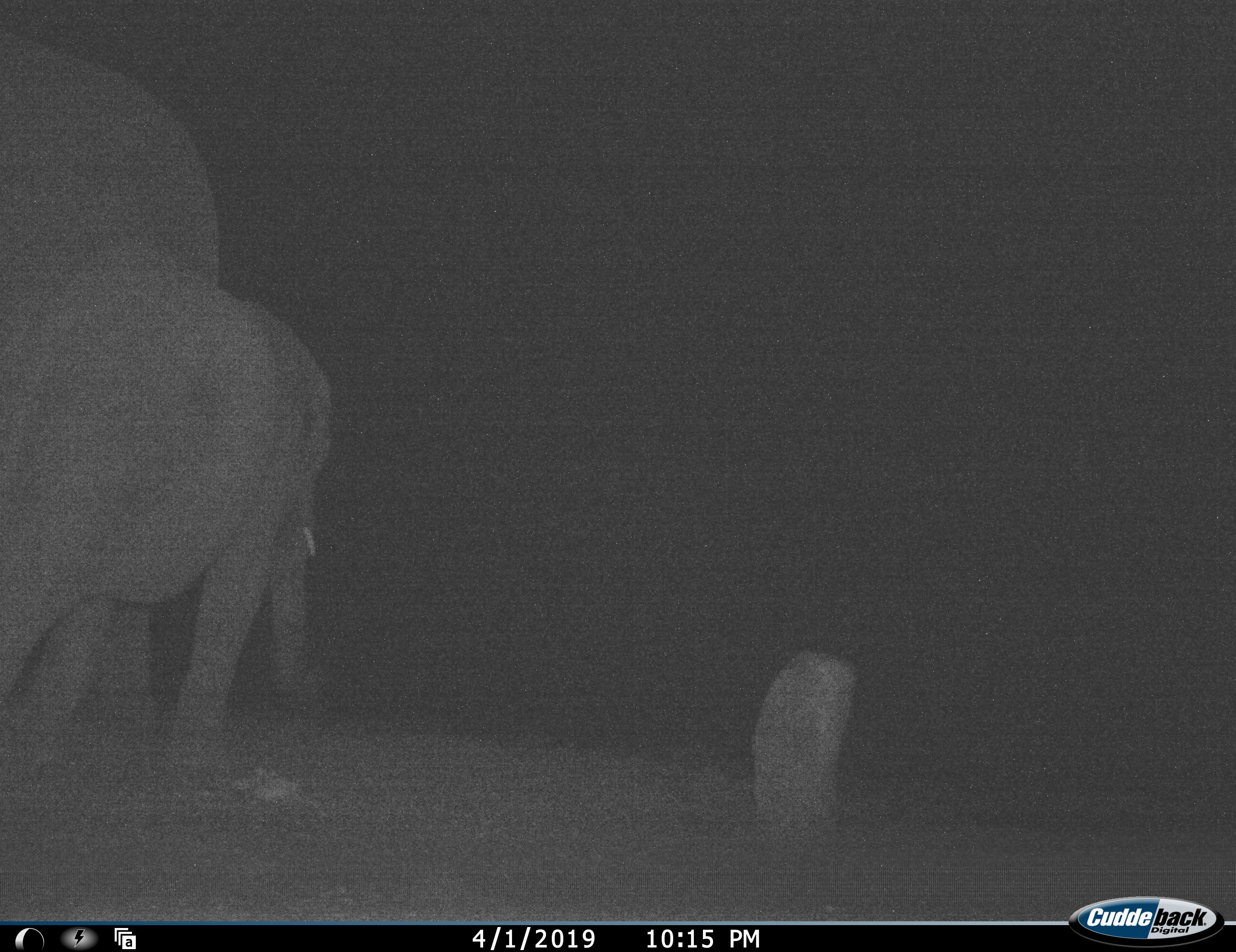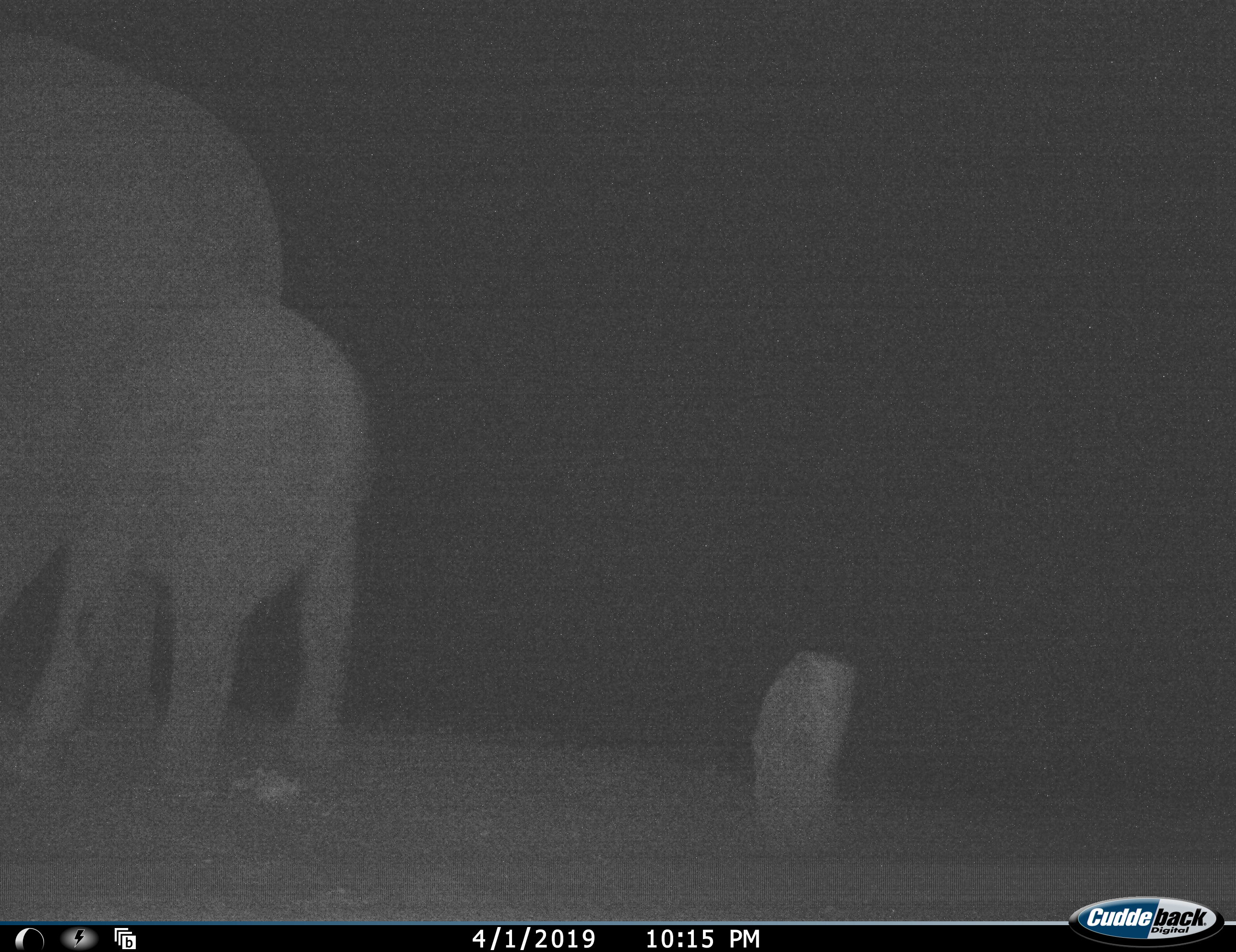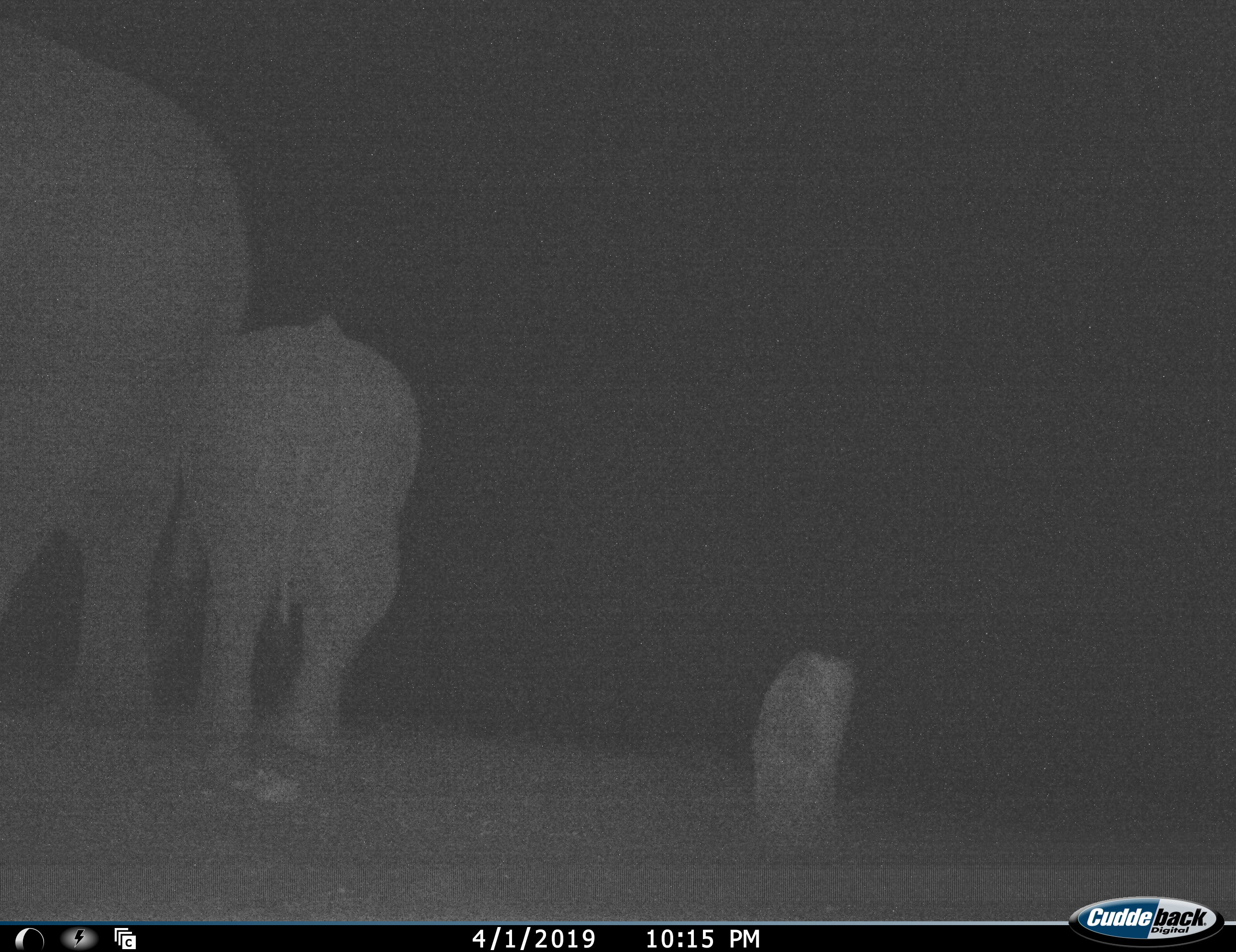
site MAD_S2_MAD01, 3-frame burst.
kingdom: Animalia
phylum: Chordata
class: Mammalia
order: Proboscidea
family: Elephantidae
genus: Loxodonta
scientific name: Loxodonta africana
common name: african bush elephant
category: elephant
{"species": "elephant (african bush elephant) (Loxodonta africana)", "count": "2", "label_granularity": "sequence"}